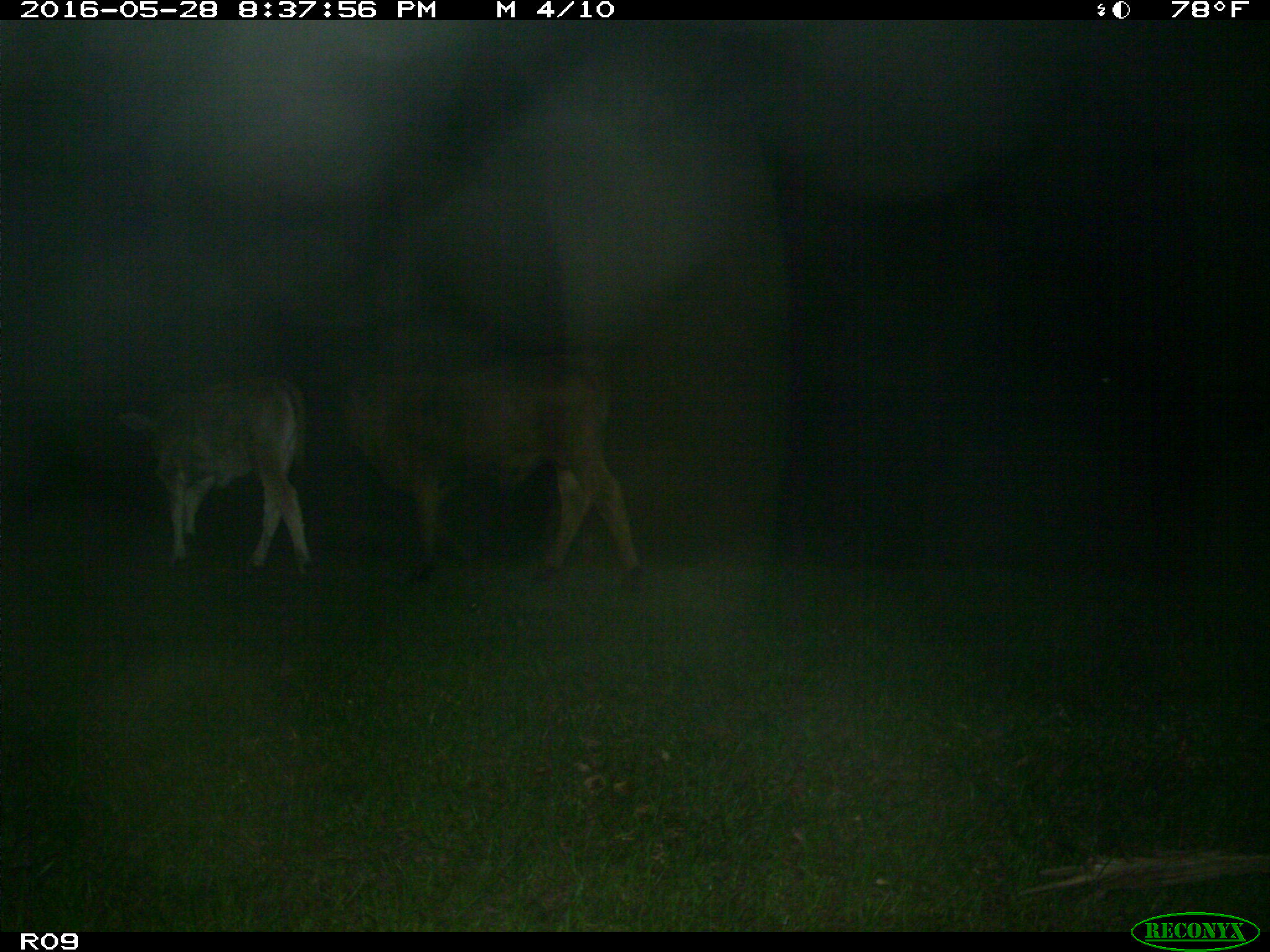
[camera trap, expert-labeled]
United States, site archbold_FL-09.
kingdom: Animalia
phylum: Chordata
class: Mammalia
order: Artiodactyla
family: Bovidae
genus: Bos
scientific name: Bos taurus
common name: domestic cow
Bos taurus (domestic cow).